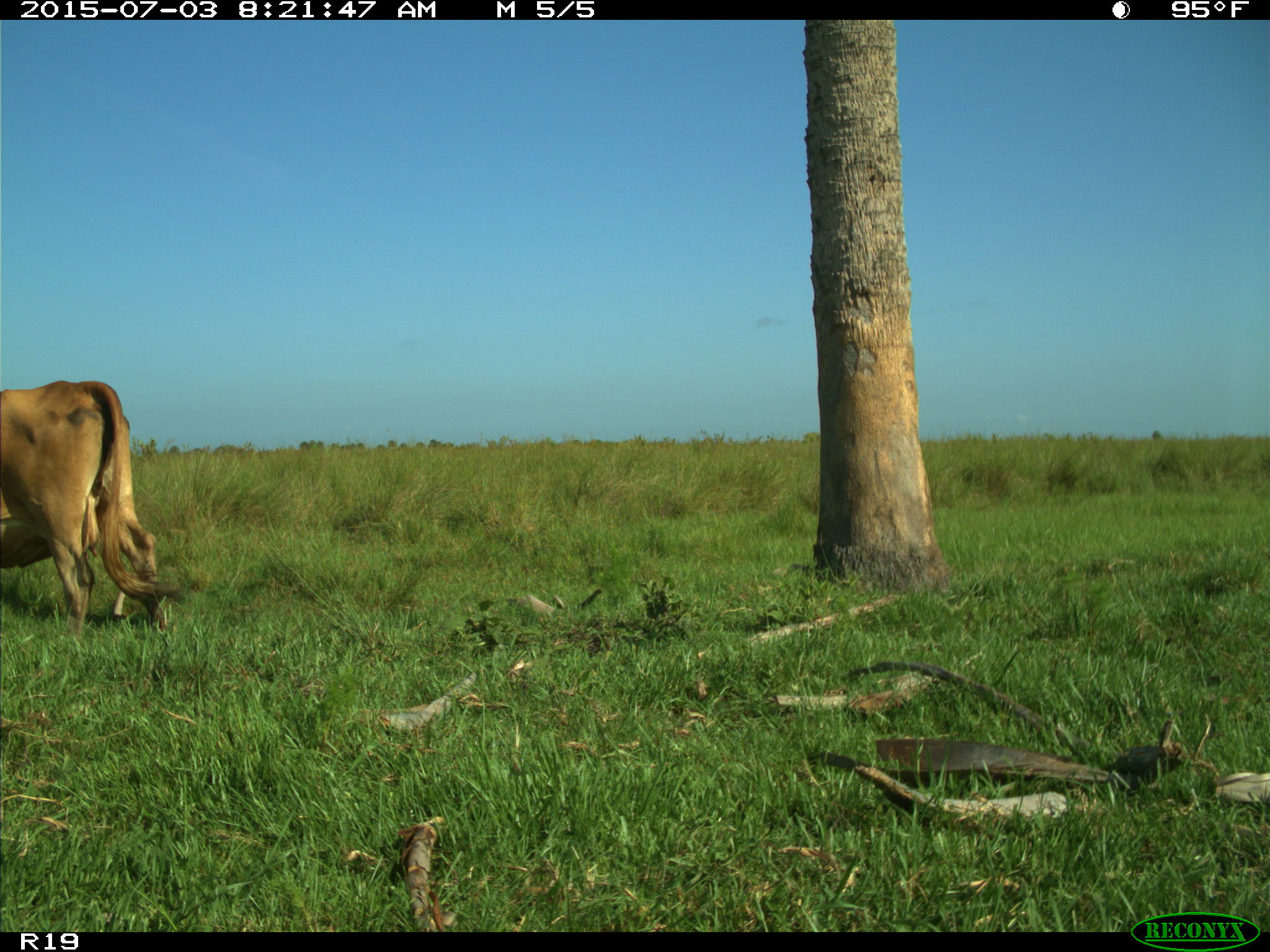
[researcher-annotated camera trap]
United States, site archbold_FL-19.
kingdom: Animalia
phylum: Chordata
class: Mammalia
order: Artiodactyla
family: Bovidae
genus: Bos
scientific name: Bos taurus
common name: domestic cow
Bos taurus (domestic cow).